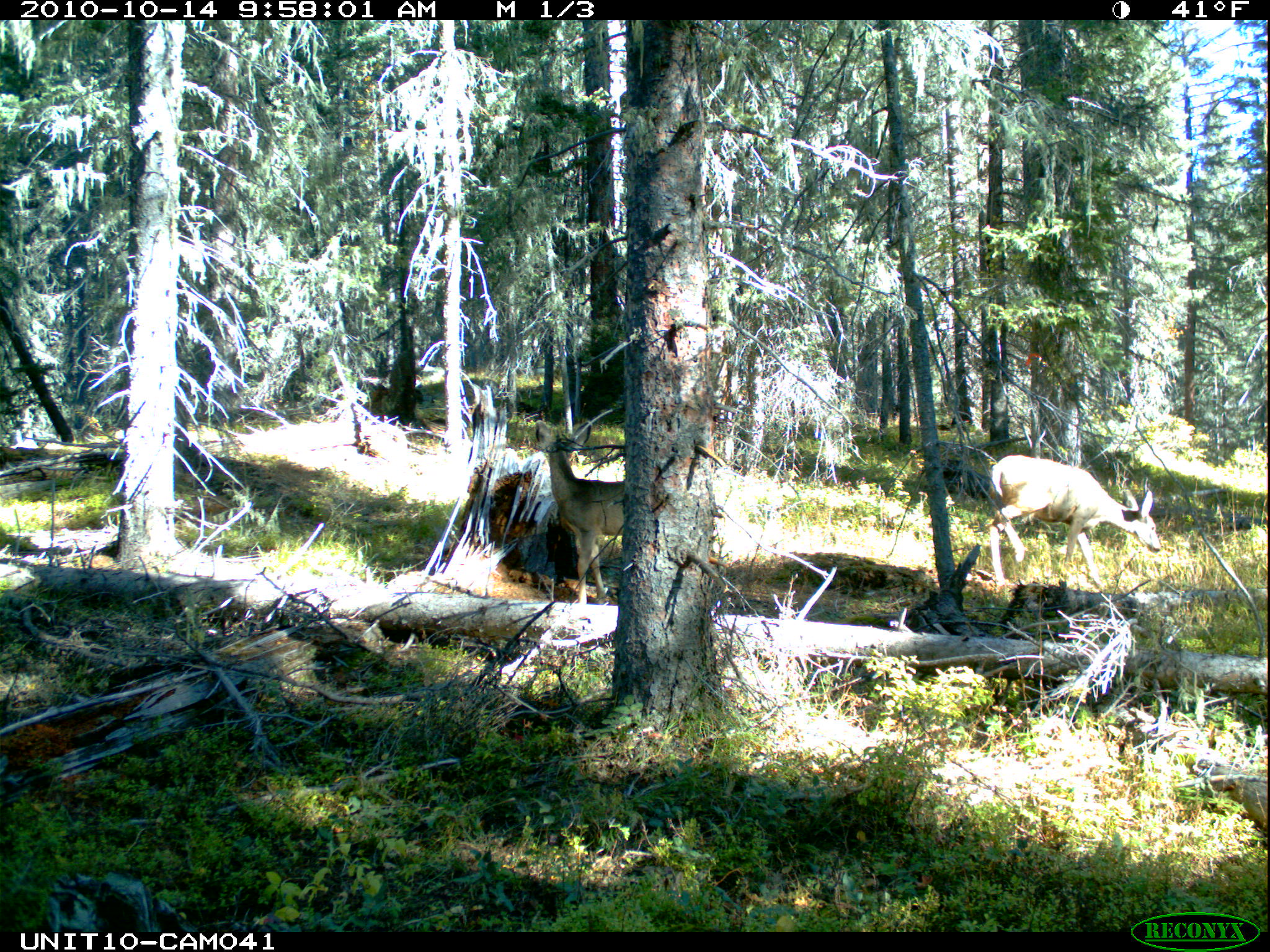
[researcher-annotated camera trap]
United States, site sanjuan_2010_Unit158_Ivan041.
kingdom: Animalia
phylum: Chordata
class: Mammalia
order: Artiodactyla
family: Cervidae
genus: Odocoileus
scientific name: Odocoileus hemionus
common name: mule deer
Odocoileus hemionus (mule deer).